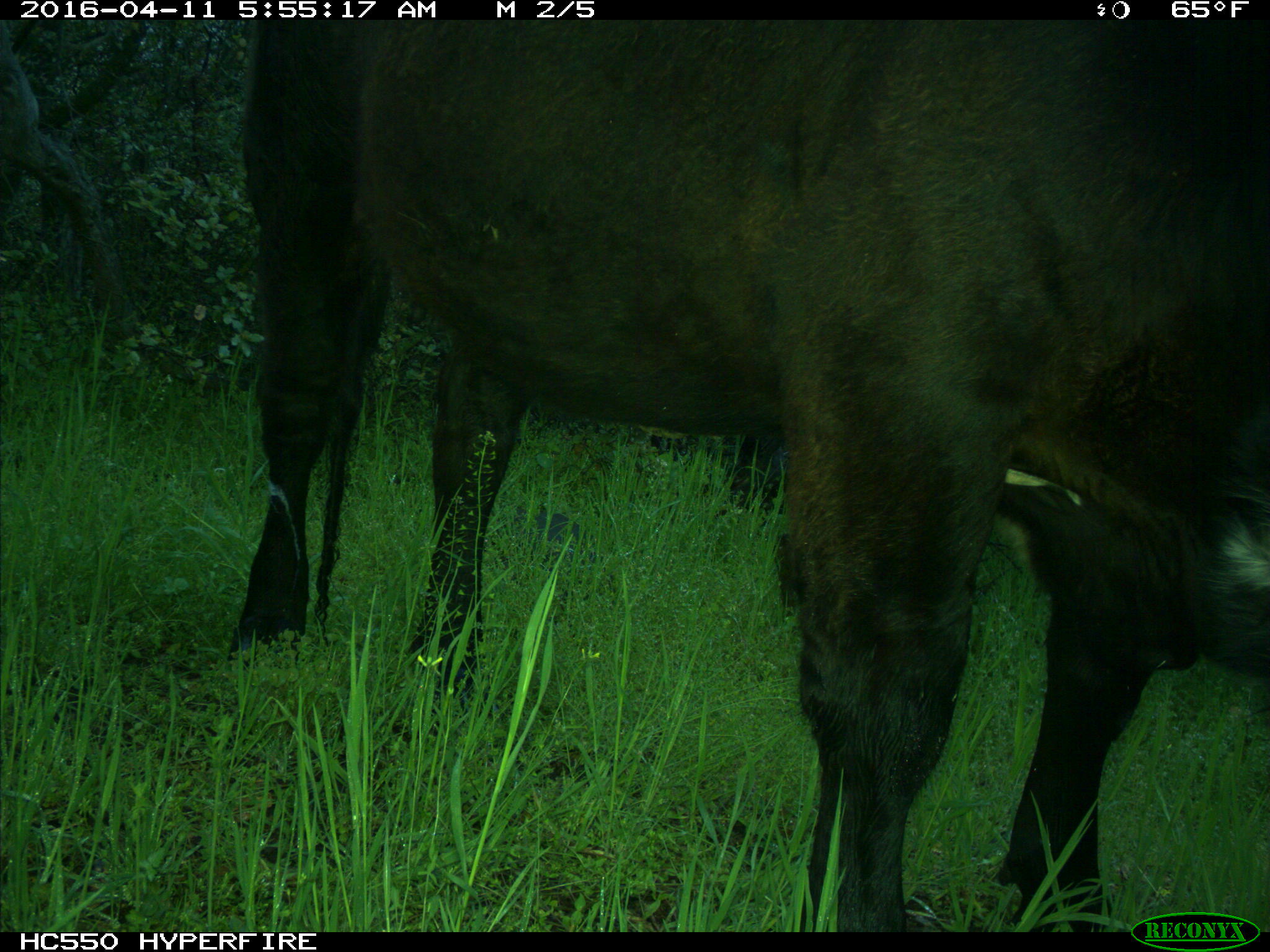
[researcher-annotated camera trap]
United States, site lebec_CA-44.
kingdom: Animalia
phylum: Chordata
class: Mammalia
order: Artiodactyla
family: Bovidae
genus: Bos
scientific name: Bos taurus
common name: domestic cow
Bos taurus (domestic cow).